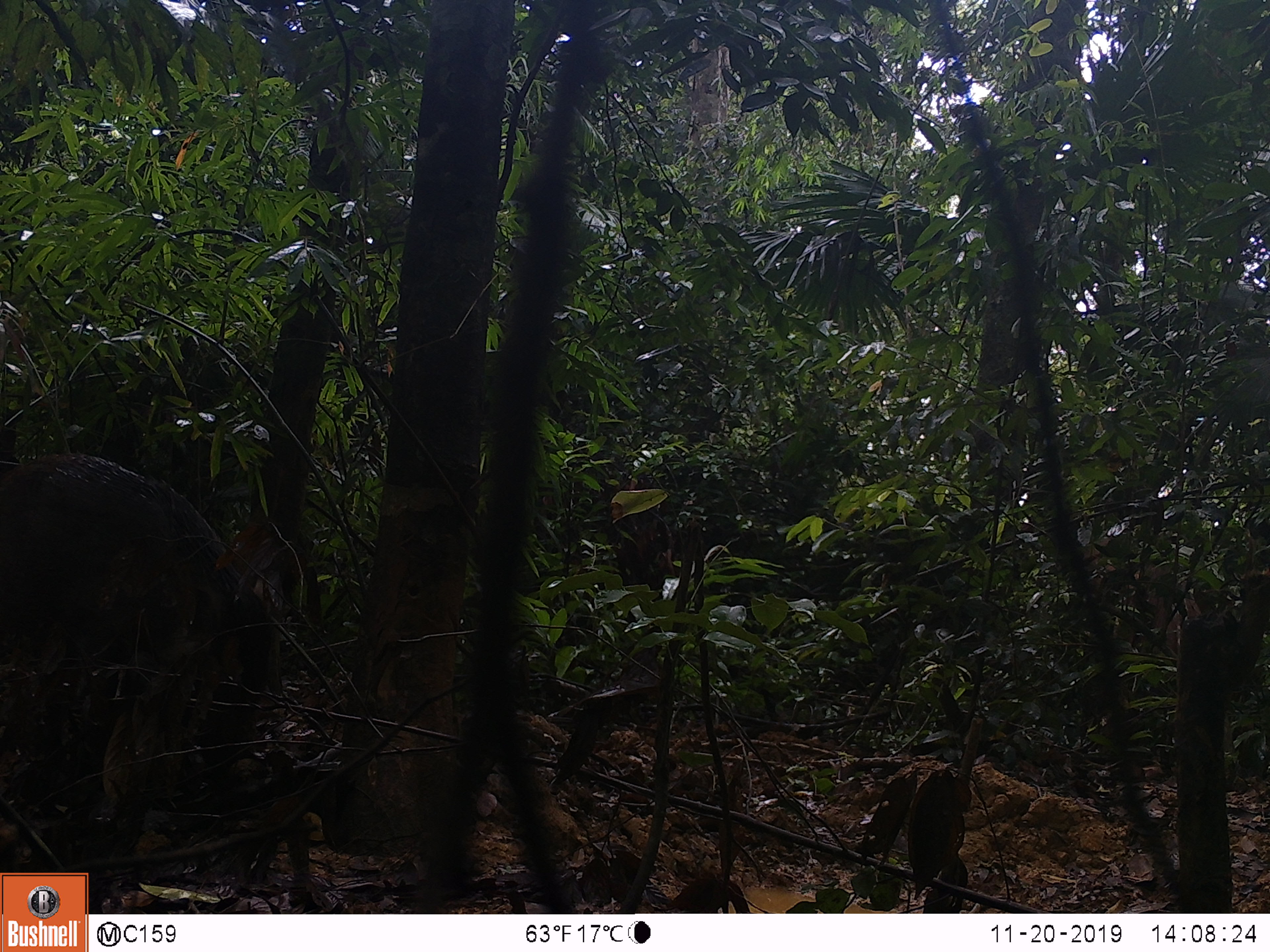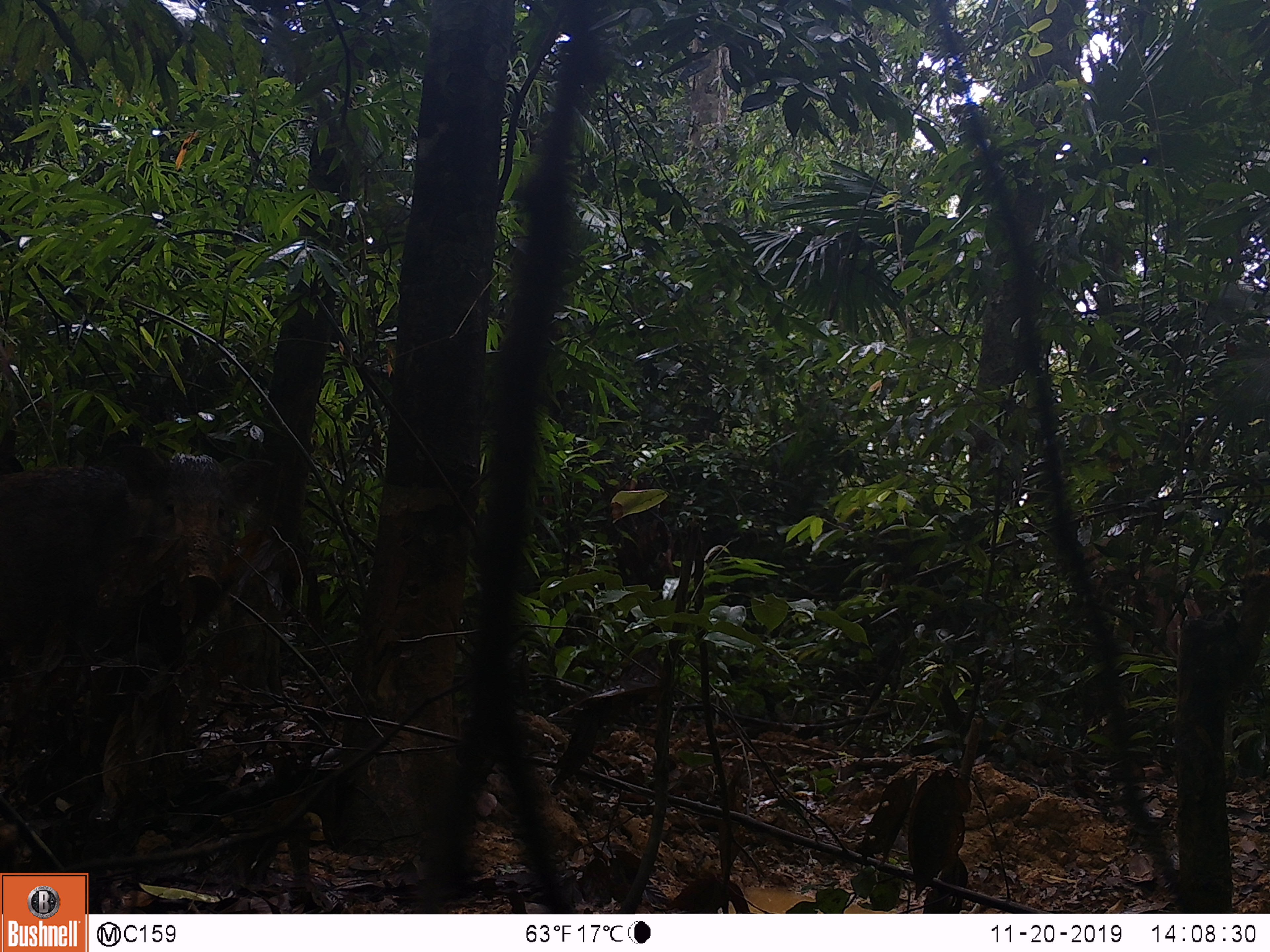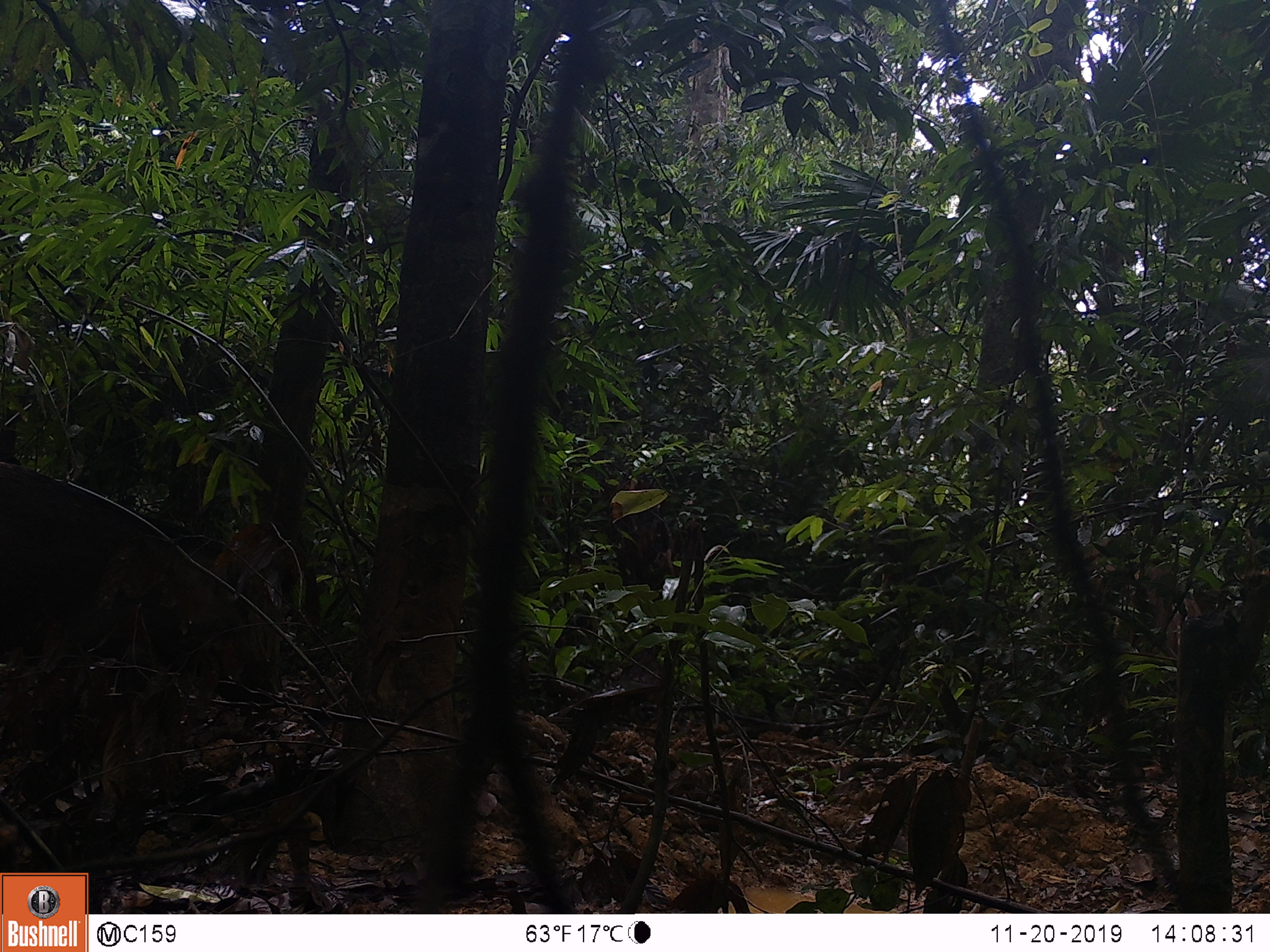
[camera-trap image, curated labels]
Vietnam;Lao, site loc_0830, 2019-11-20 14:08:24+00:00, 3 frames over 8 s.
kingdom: Animalia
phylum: Chordata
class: Mammalia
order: Artiodactyla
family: Suidae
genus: Sus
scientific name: Sus scrofa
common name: eurasian wild pig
Eurasian wild pig (Sus scrofa). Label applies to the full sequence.